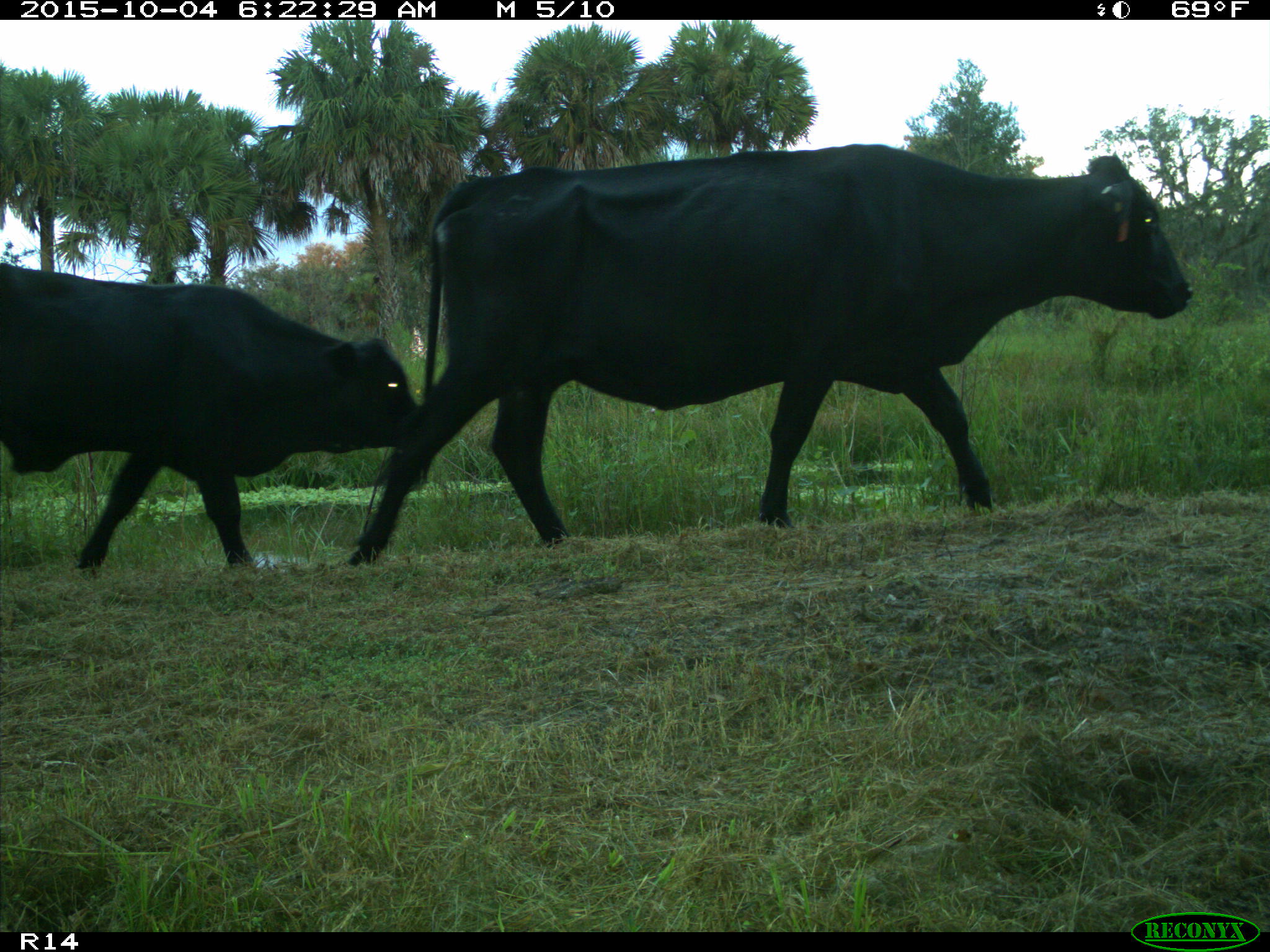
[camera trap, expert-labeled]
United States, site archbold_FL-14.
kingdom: Animalia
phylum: Chordata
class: Mammalia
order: Artiodactyla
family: Bovidae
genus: Bos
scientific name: Bos taurus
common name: domestic cow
Bos taurus (domestic cow).